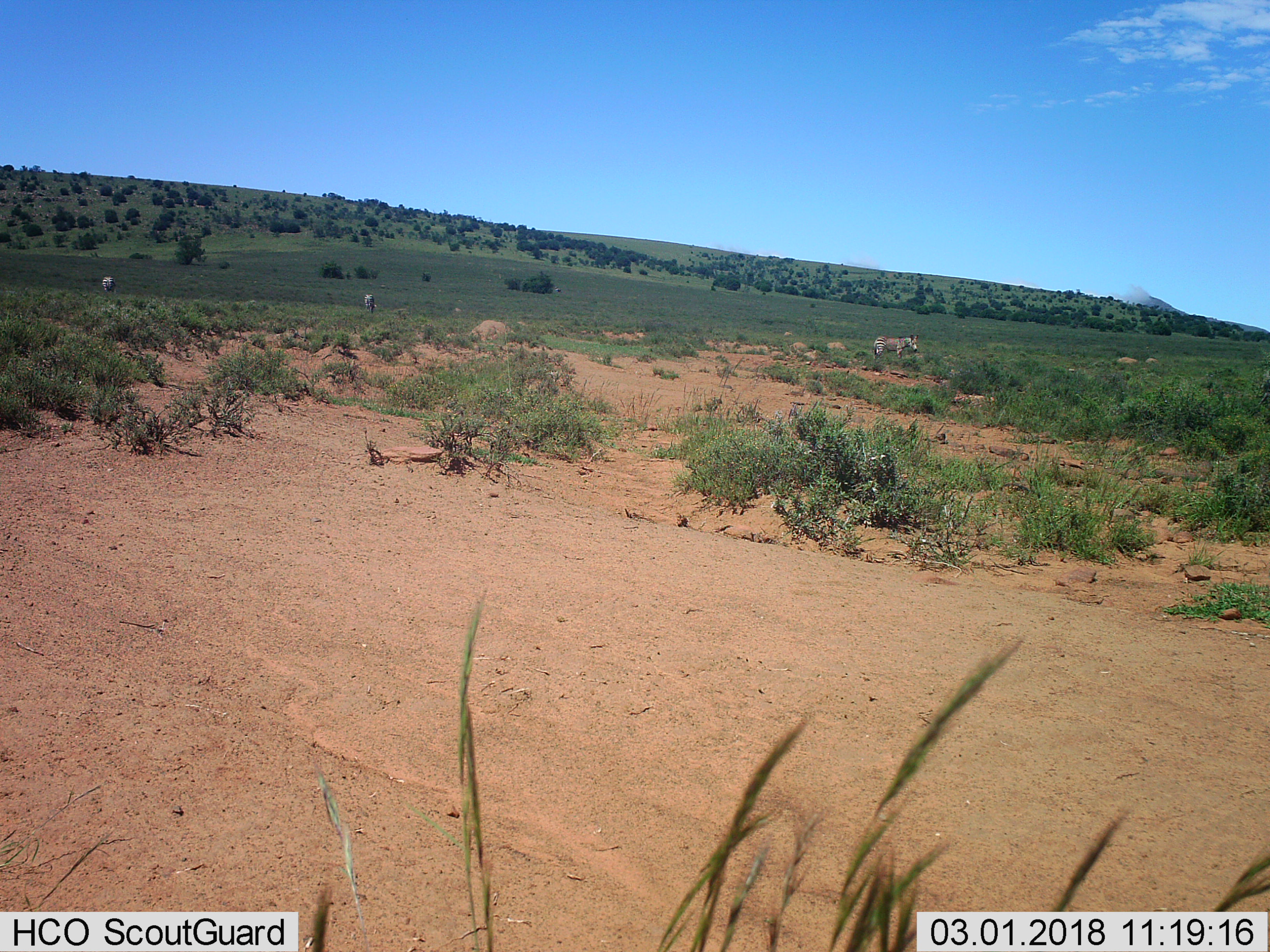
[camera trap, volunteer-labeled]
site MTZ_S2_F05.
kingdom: Animalia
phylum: Chordata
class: Mammalia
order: Perissodactyla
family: Equidae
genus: Equus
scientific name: Equus zebra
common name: mountain zebra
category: zebramountain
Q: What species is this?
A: Zebramountain (mountain zebra) (Equus zebra).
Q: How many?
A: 3.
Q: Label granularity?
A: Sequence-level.